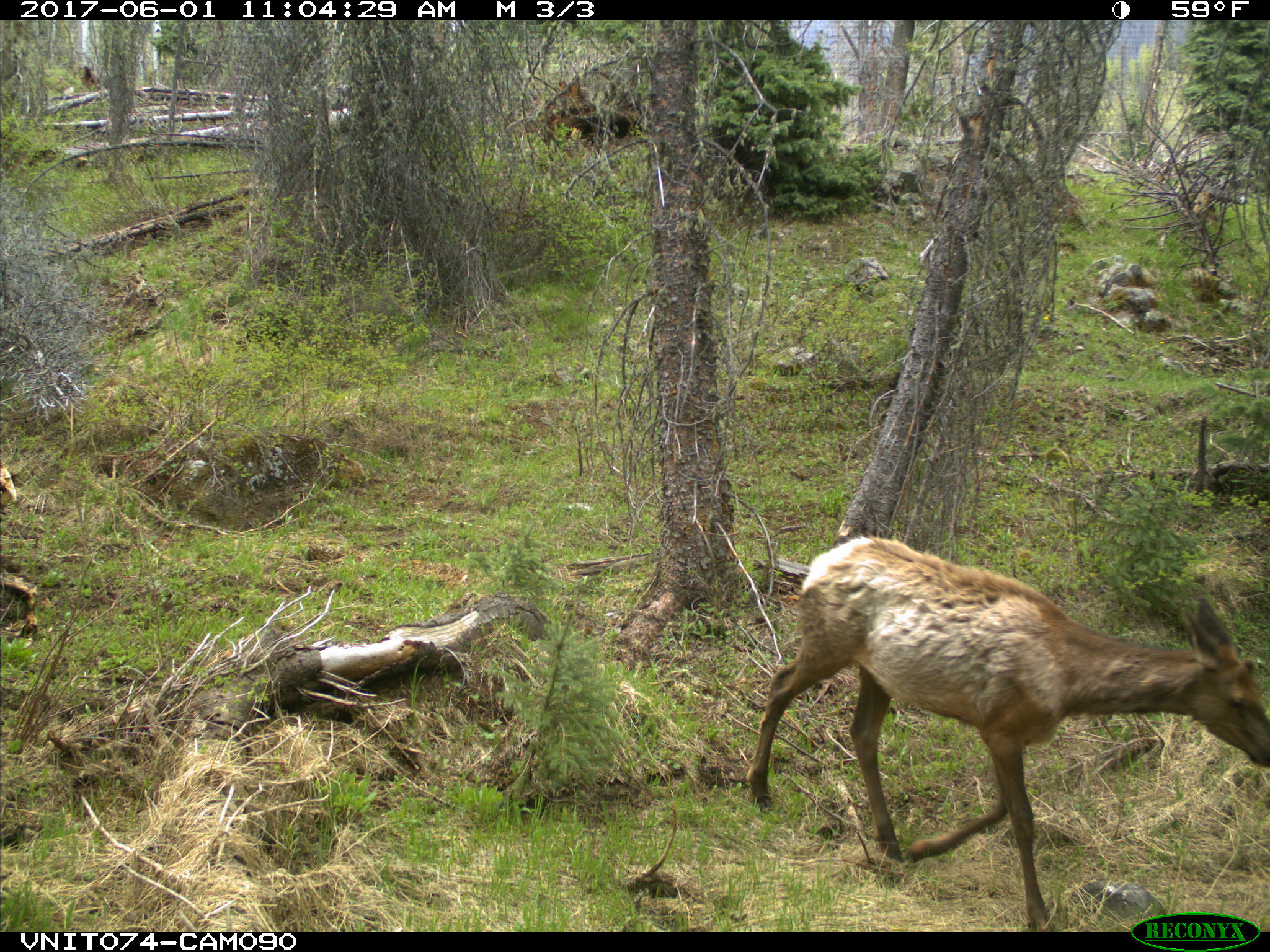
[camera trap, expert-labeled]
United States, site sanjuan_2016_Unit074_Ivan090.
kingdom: Animalia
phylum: Chordata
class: Mammalia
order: Artiodactyla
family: Cervidae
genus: Cervus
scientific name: Cervus elaphus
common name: red deer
Cervus elaphus (red deer).